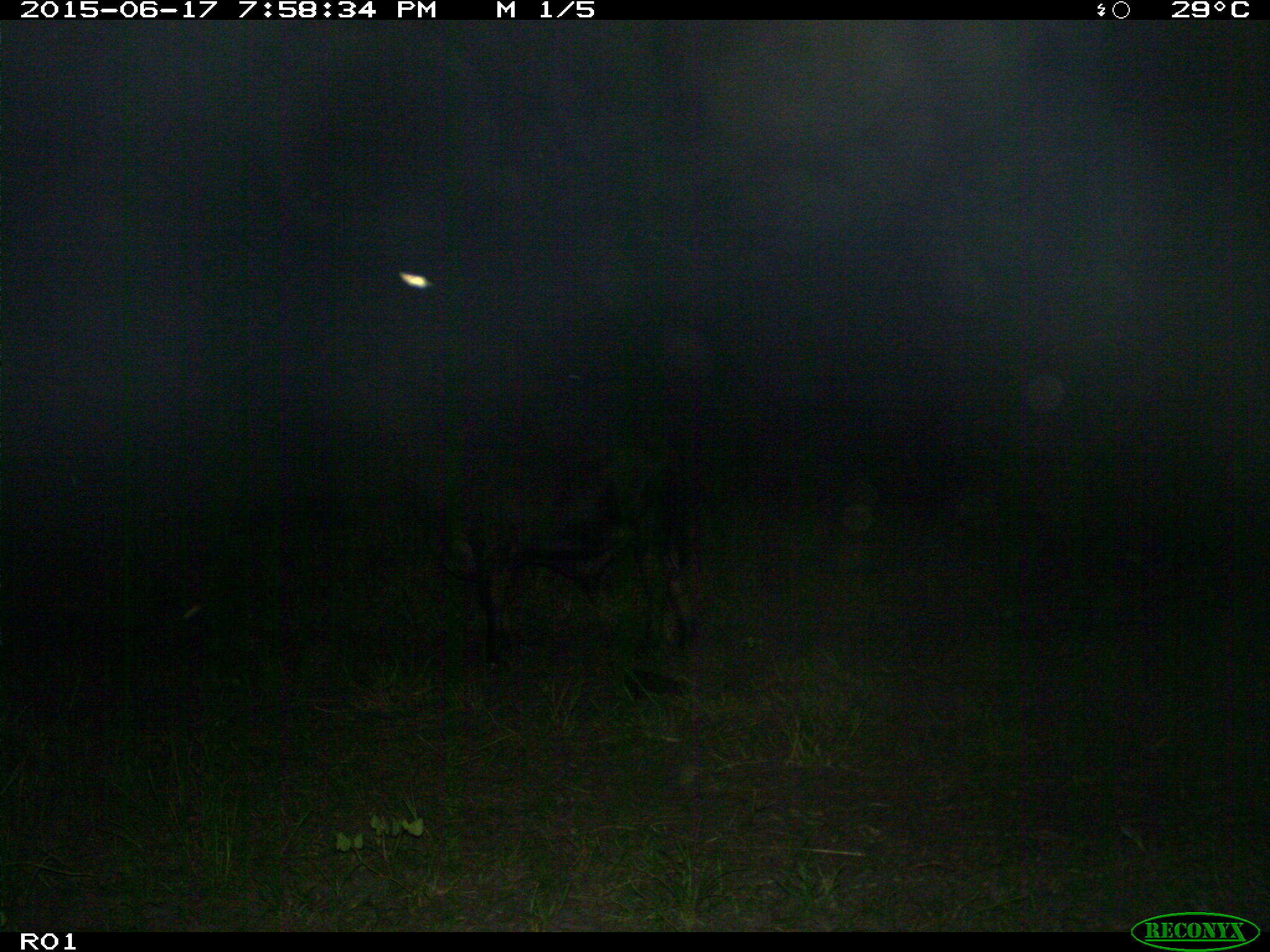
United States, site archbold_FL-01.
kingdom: Animalia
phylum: Chordata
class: Mammalia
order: Artiodactyla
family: Bovidae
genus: Bos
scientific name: Bos taurus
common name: domestic cow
Bos taurus (domestic cow).